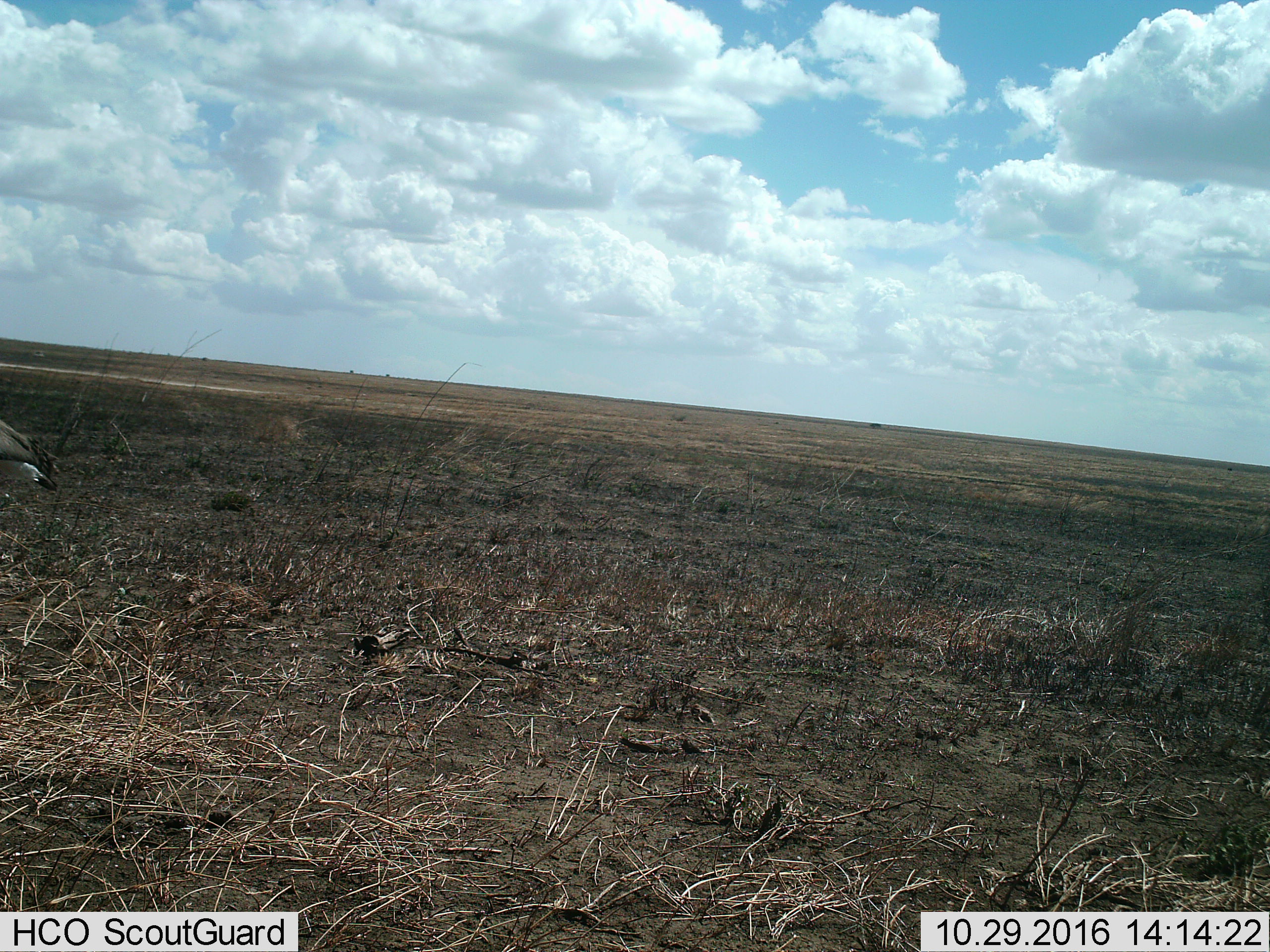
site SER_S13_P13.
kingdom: Animalia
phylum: Chordata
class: Aves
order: Otidiformes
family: Otididae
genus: Ardeotis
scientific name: Ardeotis kori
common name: kori bustard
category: bustardkori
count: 1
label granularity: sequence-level